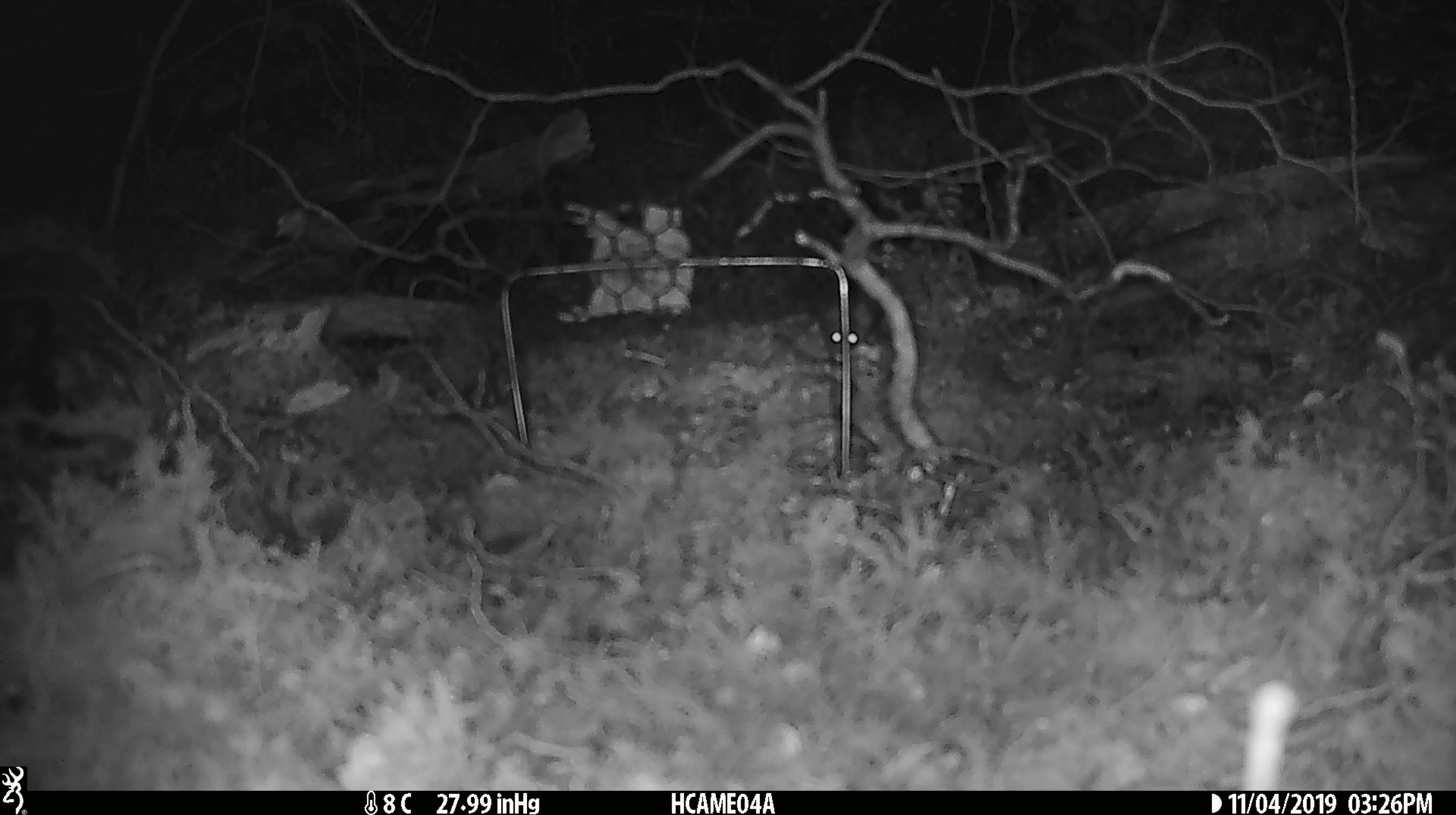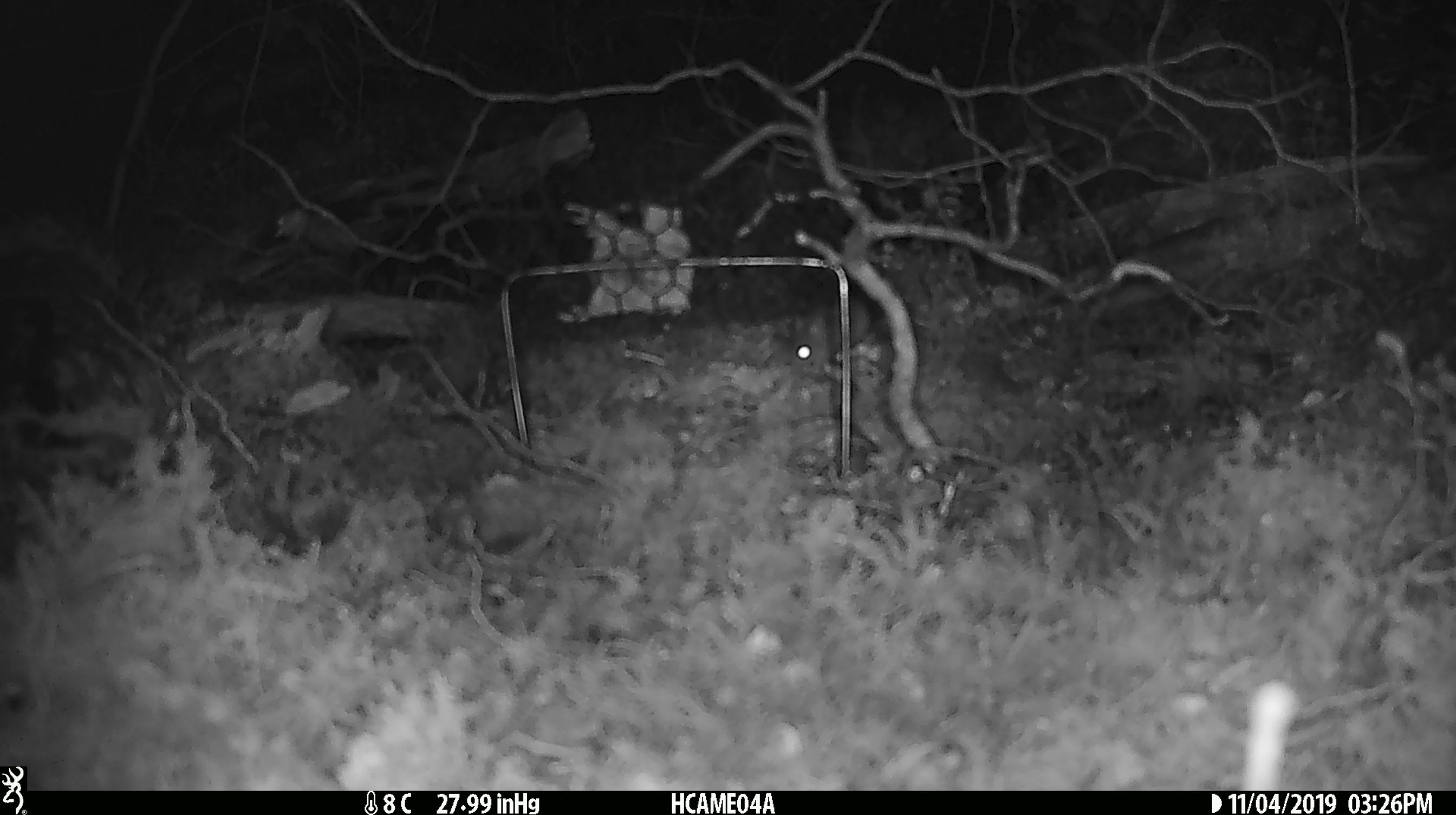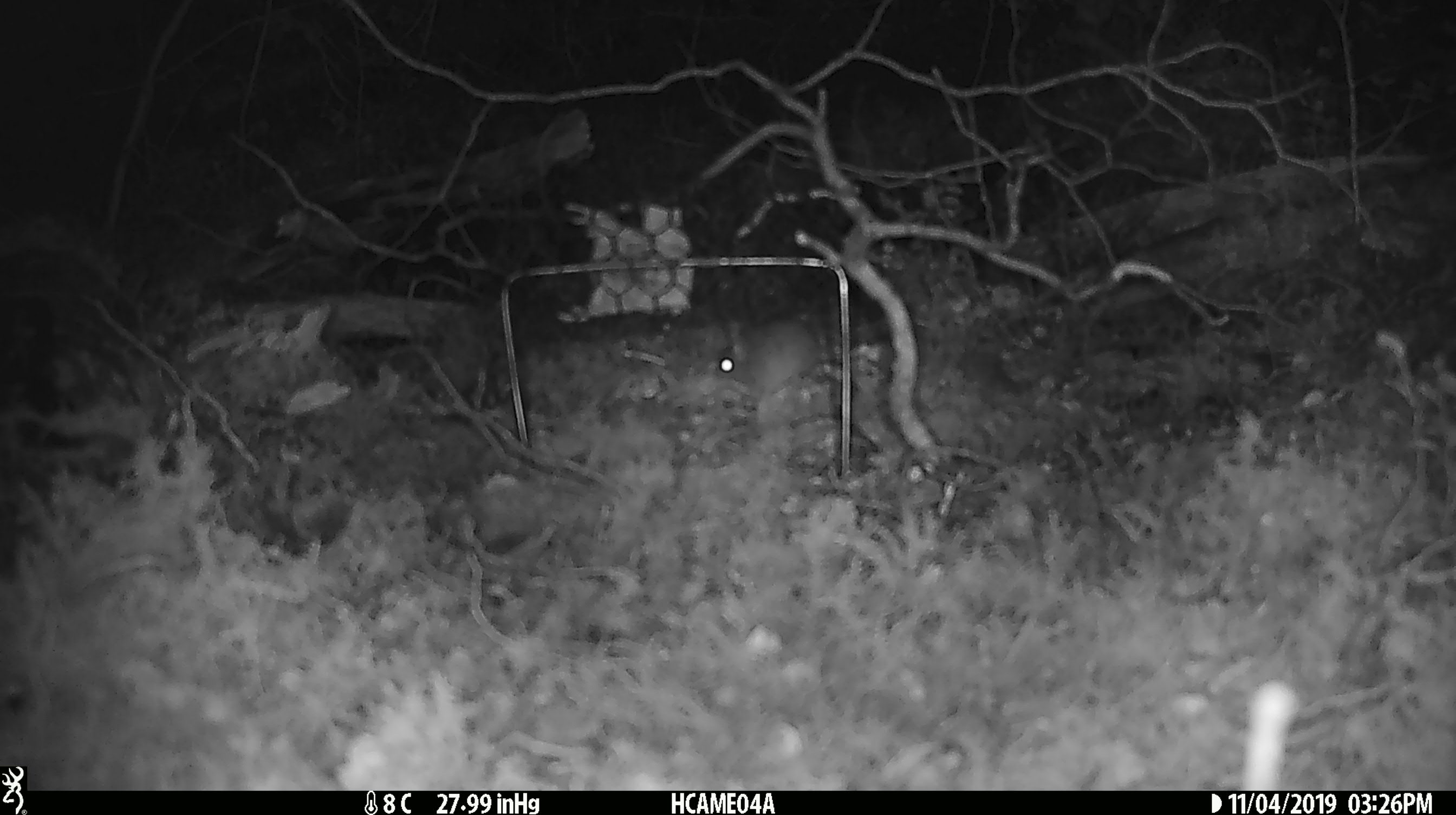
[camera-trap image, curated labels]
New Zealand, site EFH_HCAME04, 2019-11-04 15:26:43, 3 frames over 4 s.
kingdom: Animalia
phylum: Chordata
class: Mammalia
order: Rodentia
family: Muridae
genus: Mus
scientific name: Mus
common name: mouse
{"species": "mouse (Mus)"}